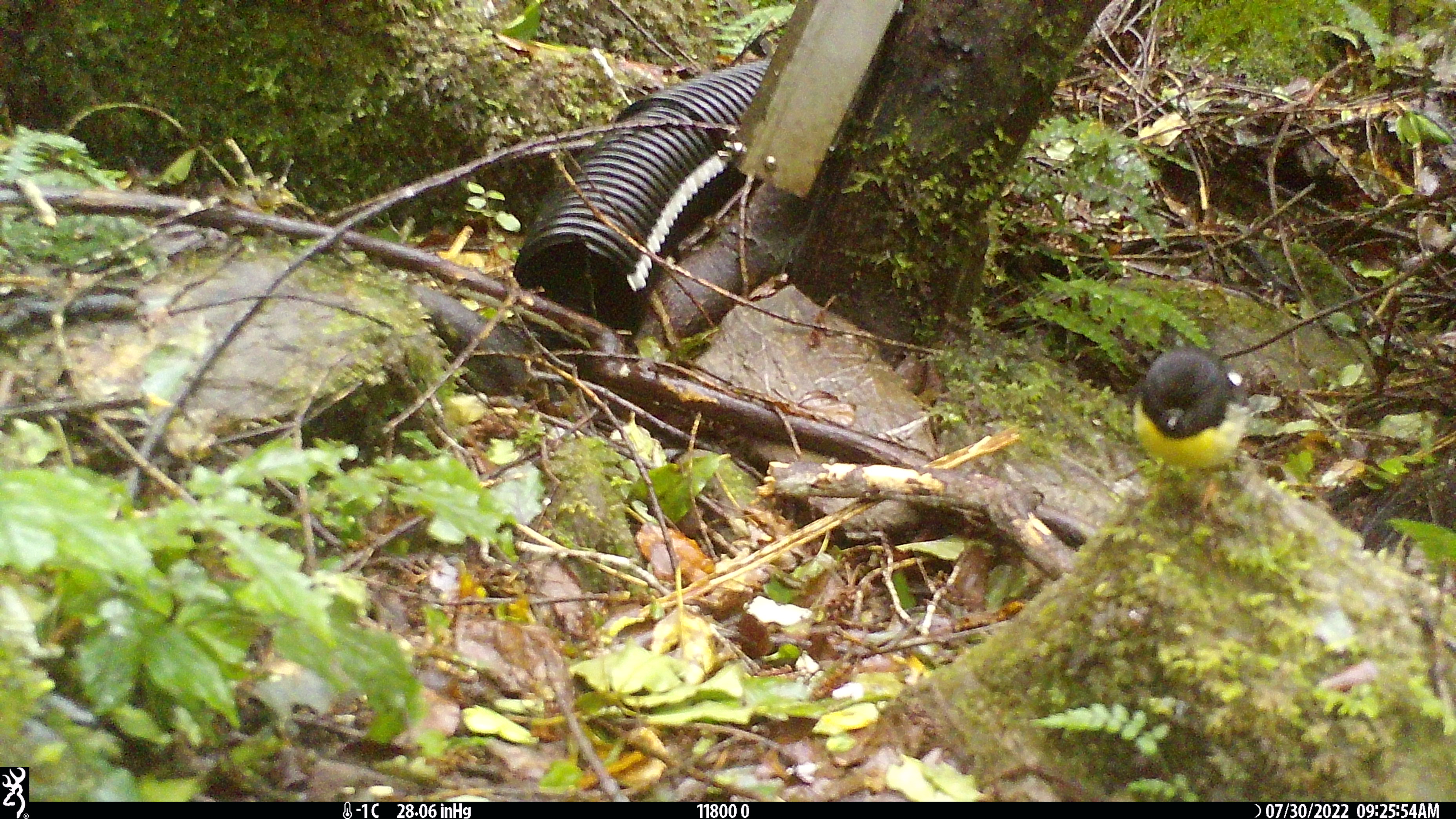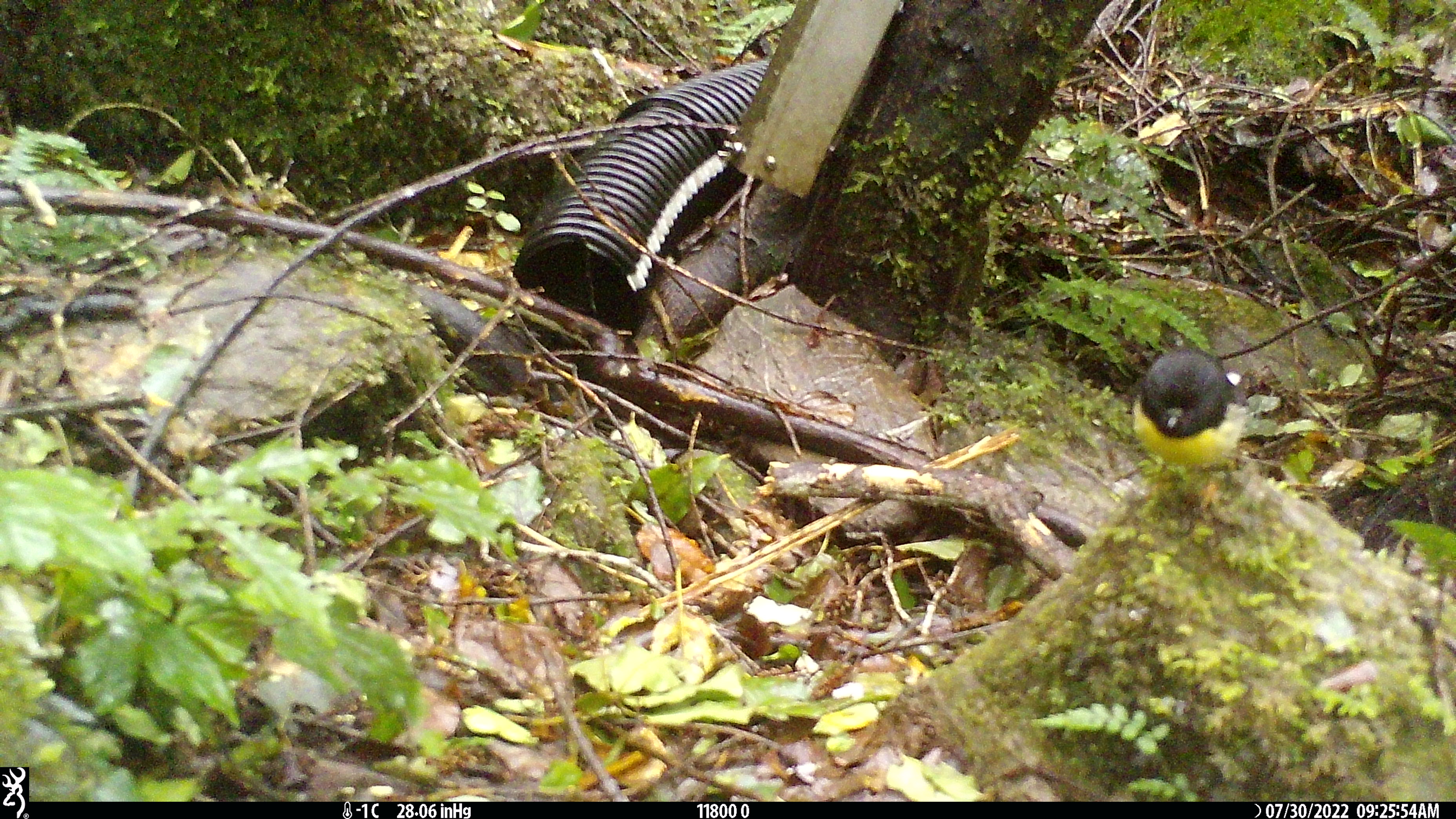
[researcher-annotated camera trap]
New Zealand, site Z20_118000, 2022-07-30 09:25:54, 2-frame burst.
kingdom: Animalia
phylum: Chordata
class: Aves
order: Passeriformes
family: Petroicidae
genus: Petroica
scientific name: Petroica macrocephala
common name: tomtit